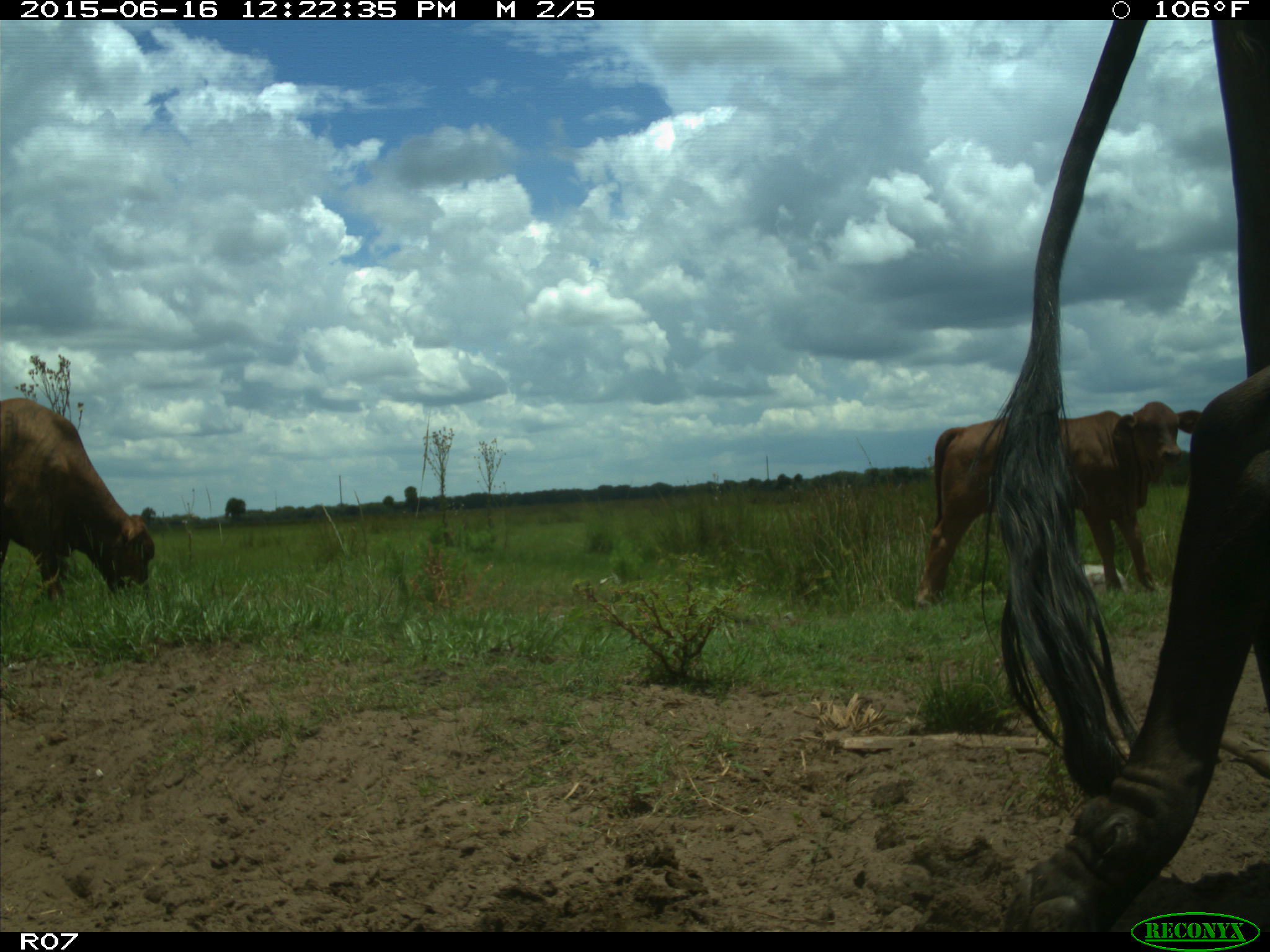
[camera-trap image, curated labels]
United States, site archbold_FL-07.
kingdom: Animalia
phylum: Chordata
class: Mammalia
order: Artiodactyla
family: Bovidae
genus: Bos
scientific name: Bos taurus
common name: domestic cow